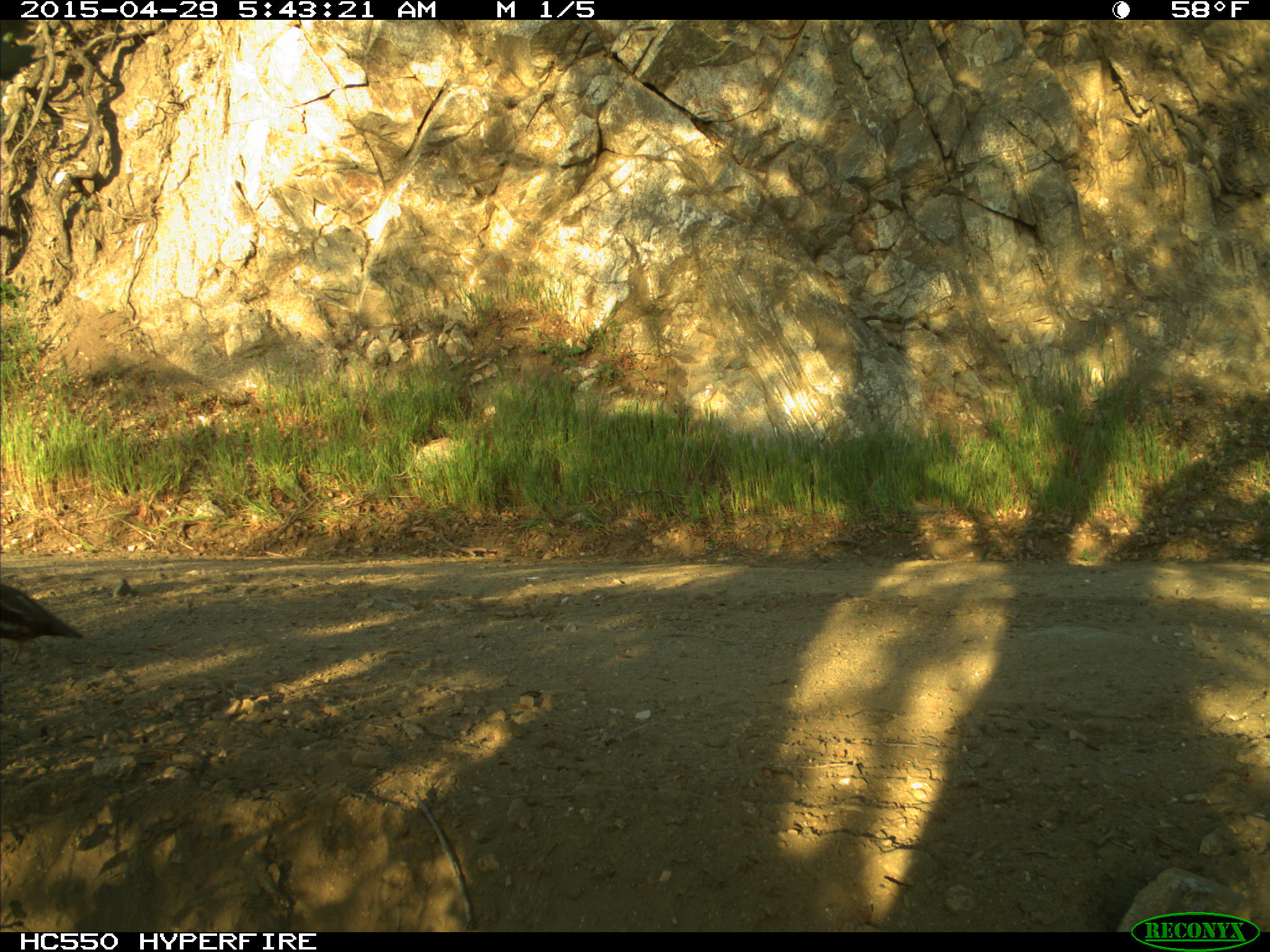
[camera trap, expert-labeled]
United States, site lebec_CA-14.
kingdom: Animalia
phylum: Chordata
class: Aves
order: Galliformes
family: Odontophoridae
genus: Callipepla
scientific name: Callipepla californica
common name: california quail